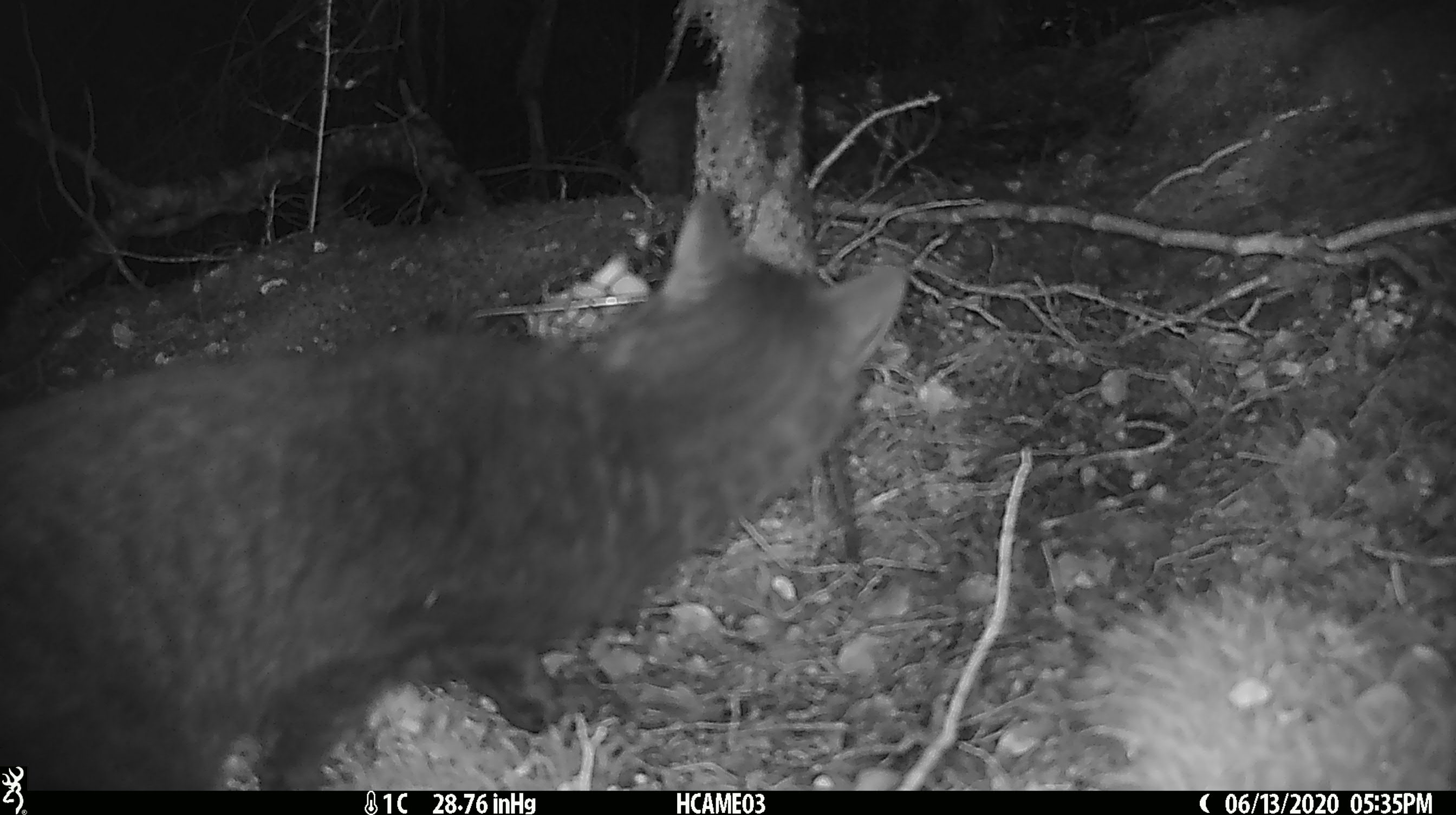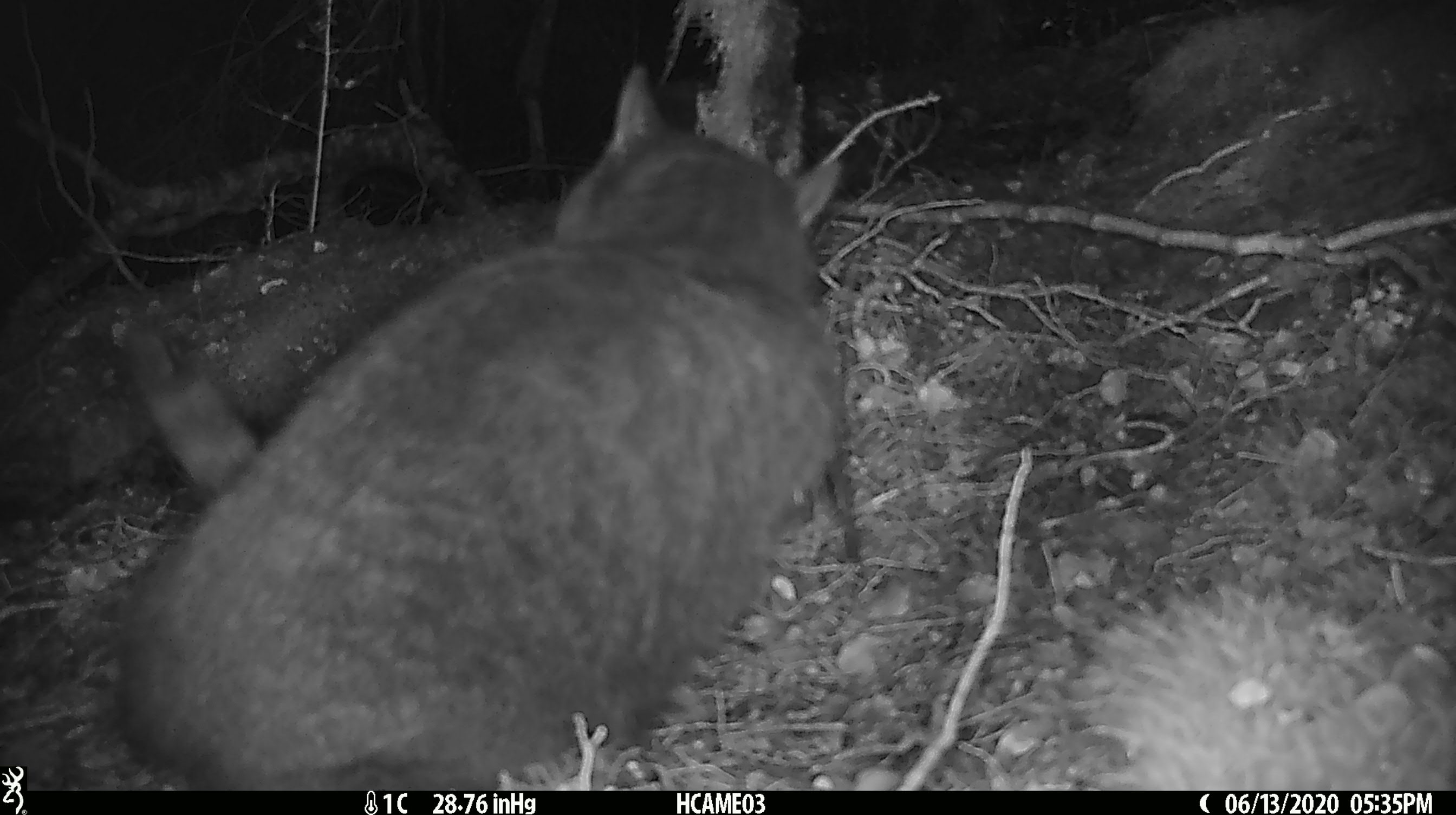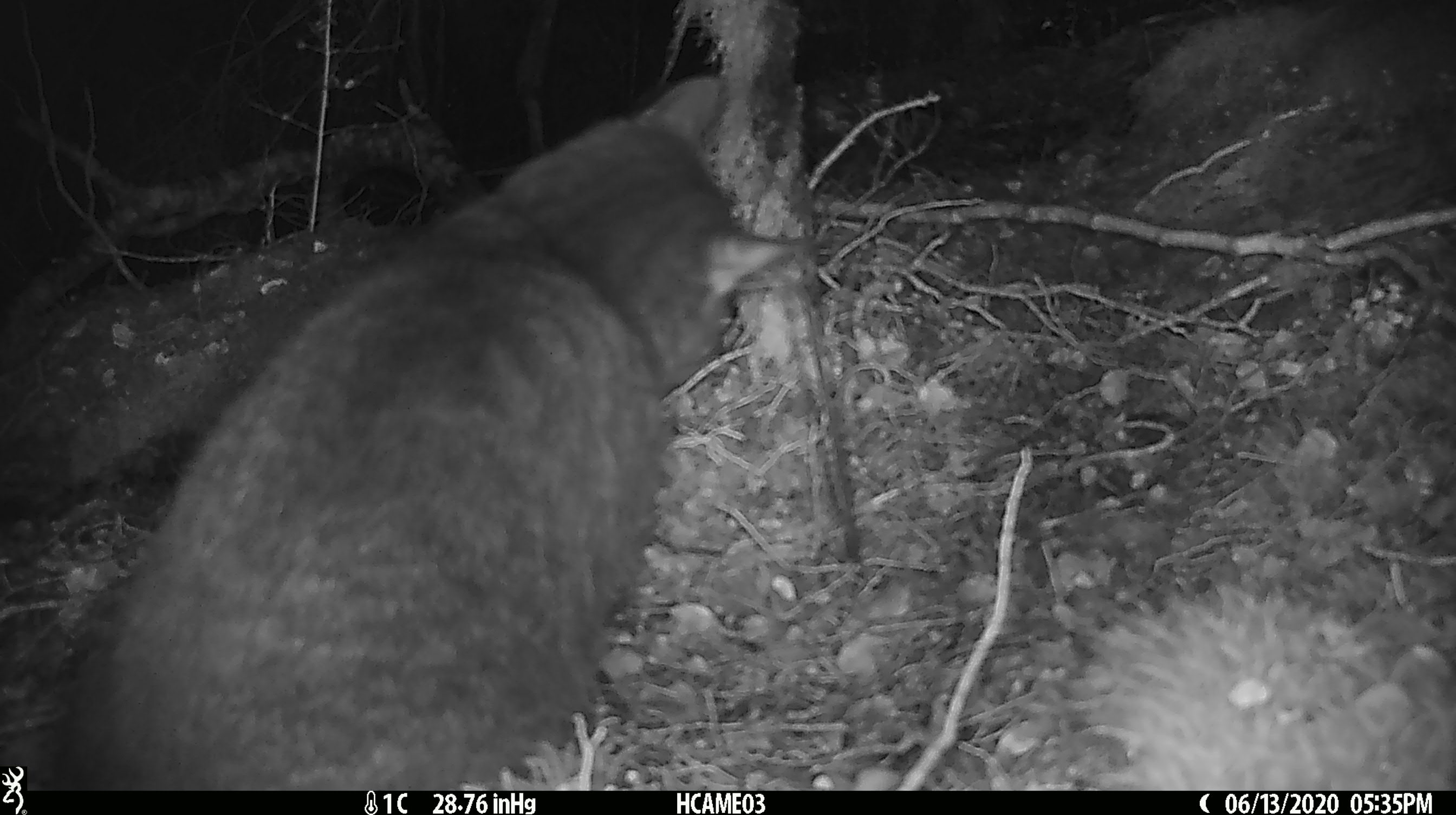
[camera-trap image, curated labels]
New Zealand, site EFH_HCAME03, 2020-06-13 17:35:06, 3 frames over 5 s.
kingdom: Animalia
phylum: Chordata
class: Mammalia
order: Carnivora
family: Felidae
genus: Felis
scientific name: Felis catus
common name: domestic cat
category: cat